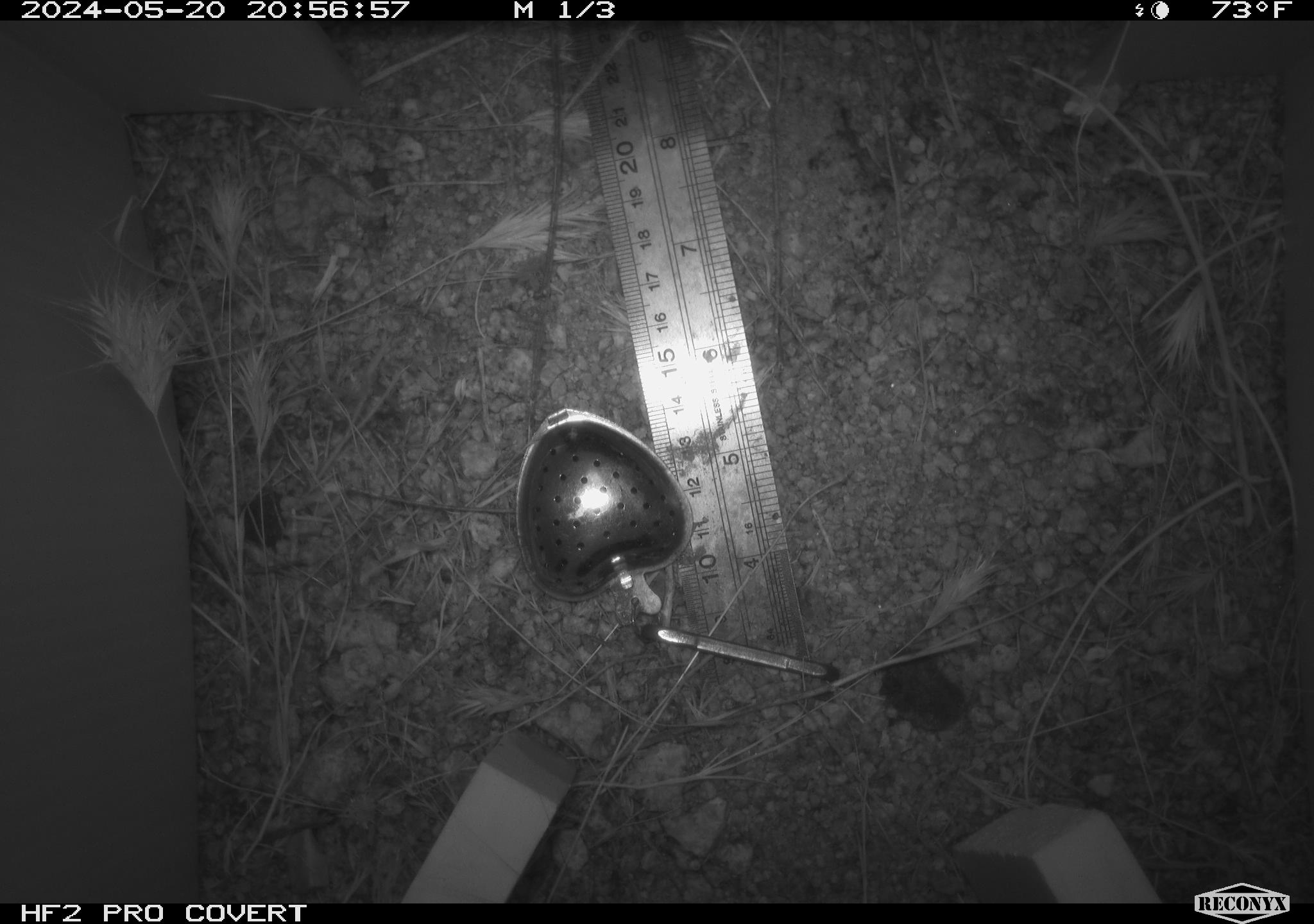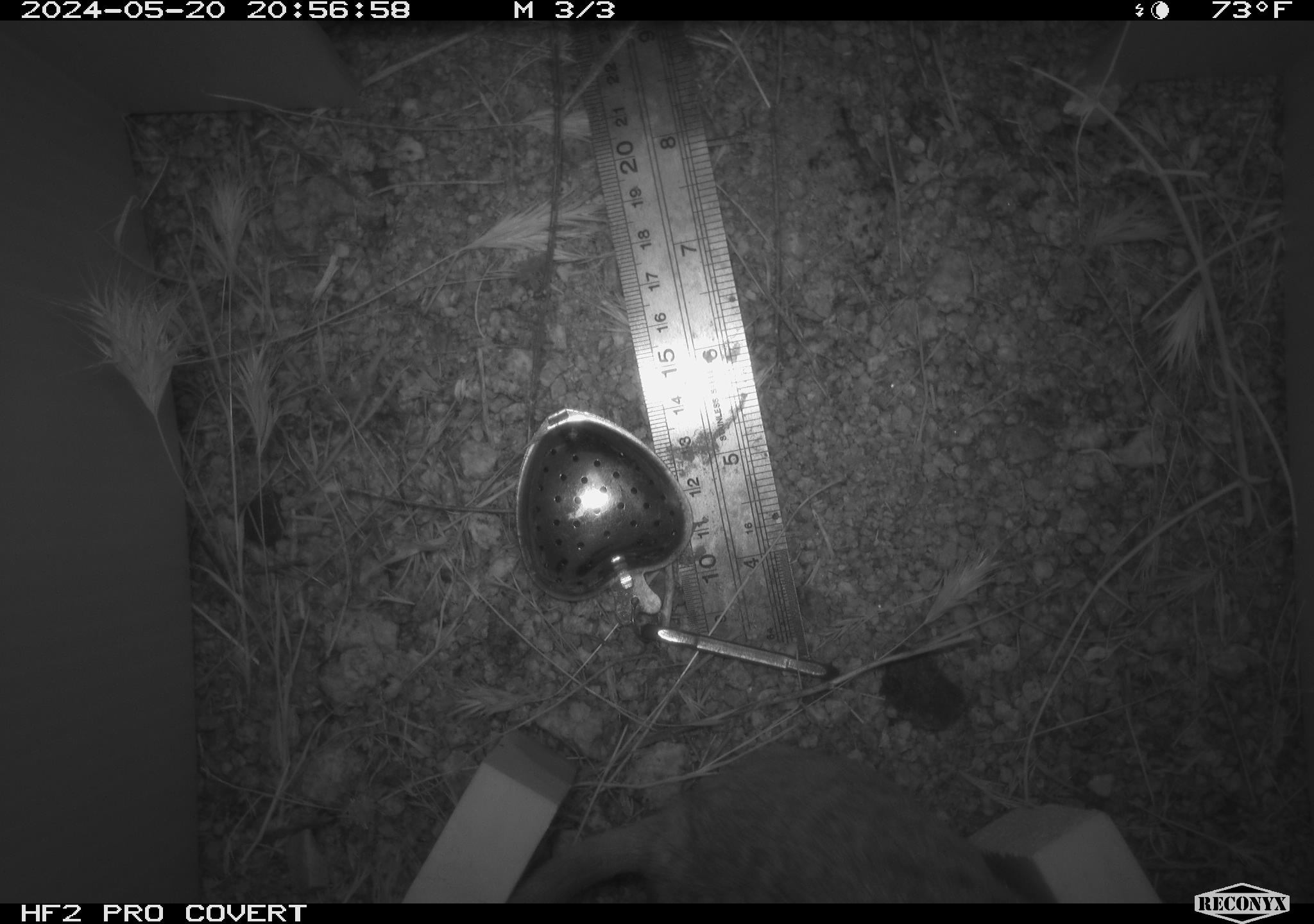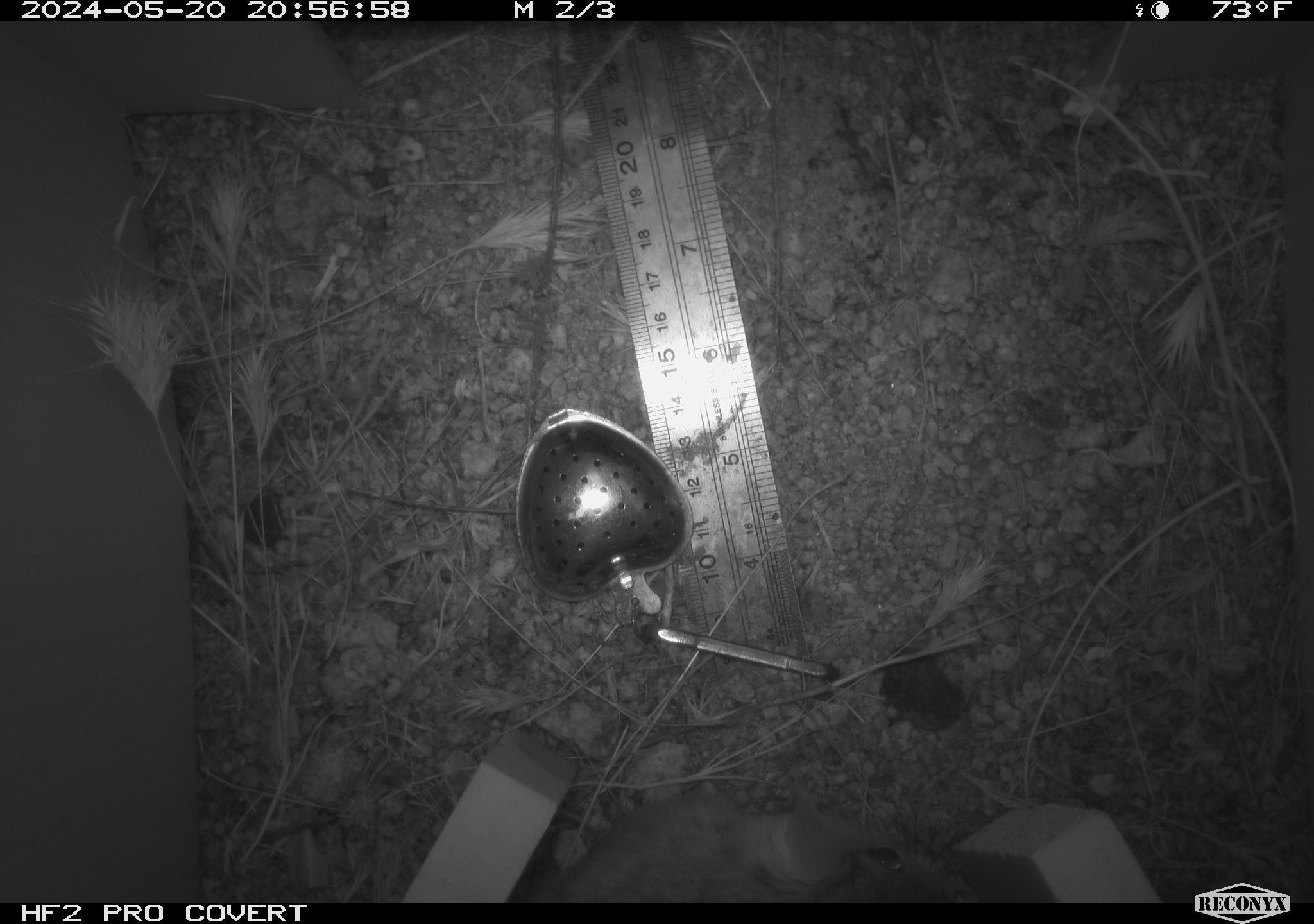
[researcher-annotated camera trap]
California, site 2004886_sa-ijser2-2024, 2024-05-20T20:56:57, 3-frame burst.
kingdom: Animalia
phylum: Chordata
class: Mammalia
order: Rodentia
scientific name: Rodentia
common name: woodrat or rat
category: woodrat or rat species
Woodrat or rat species (woodrat or rat) (Rodentia).